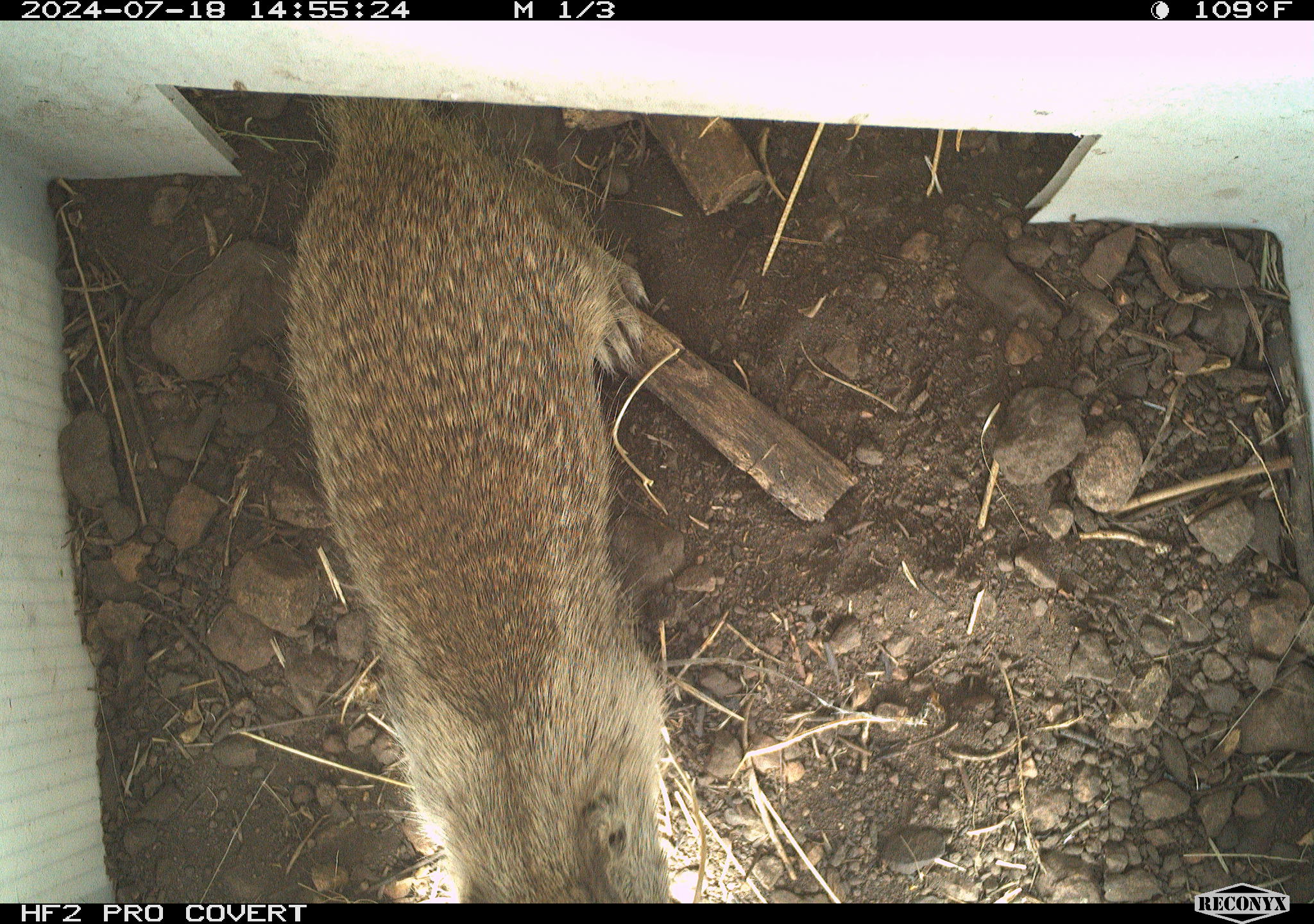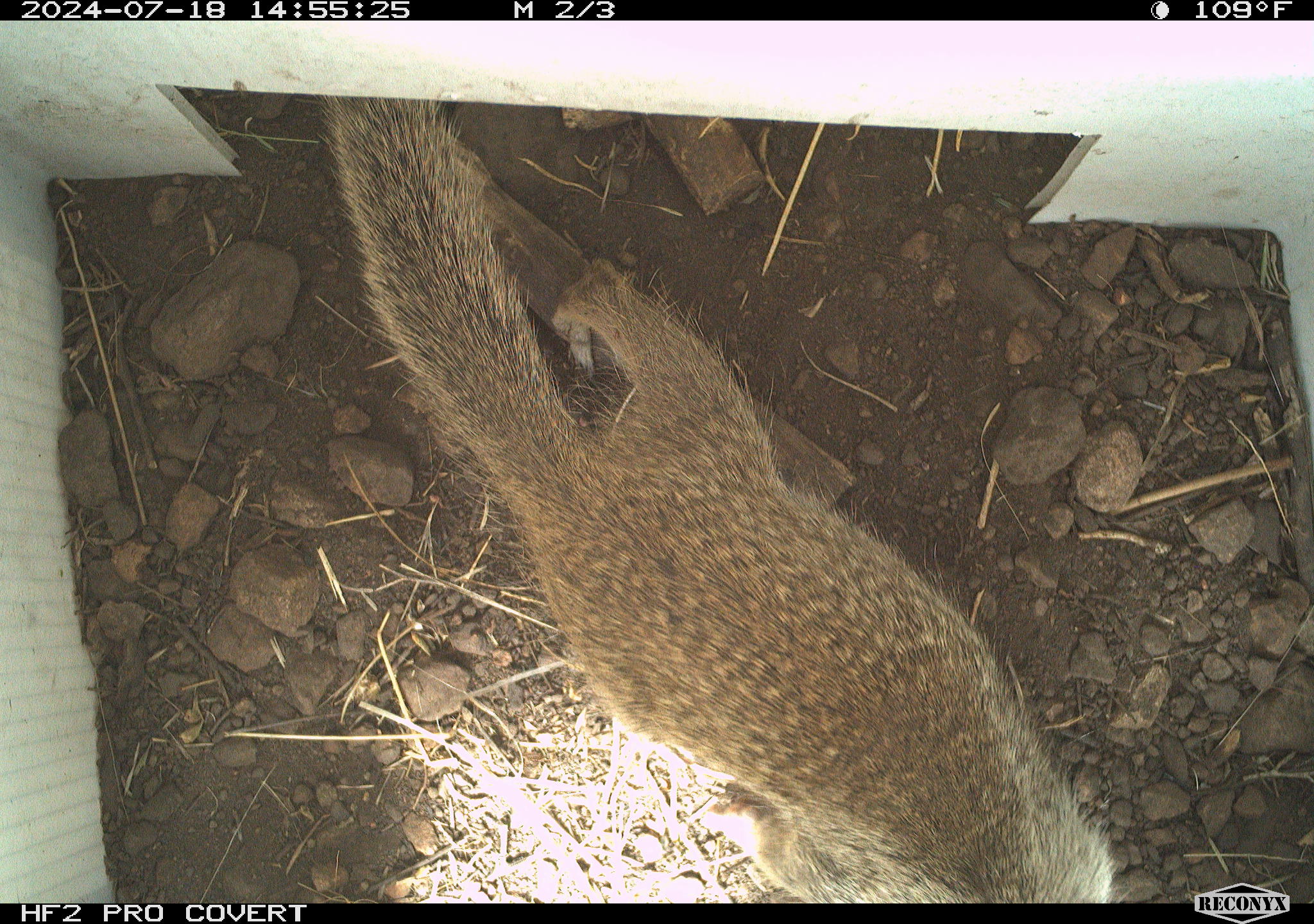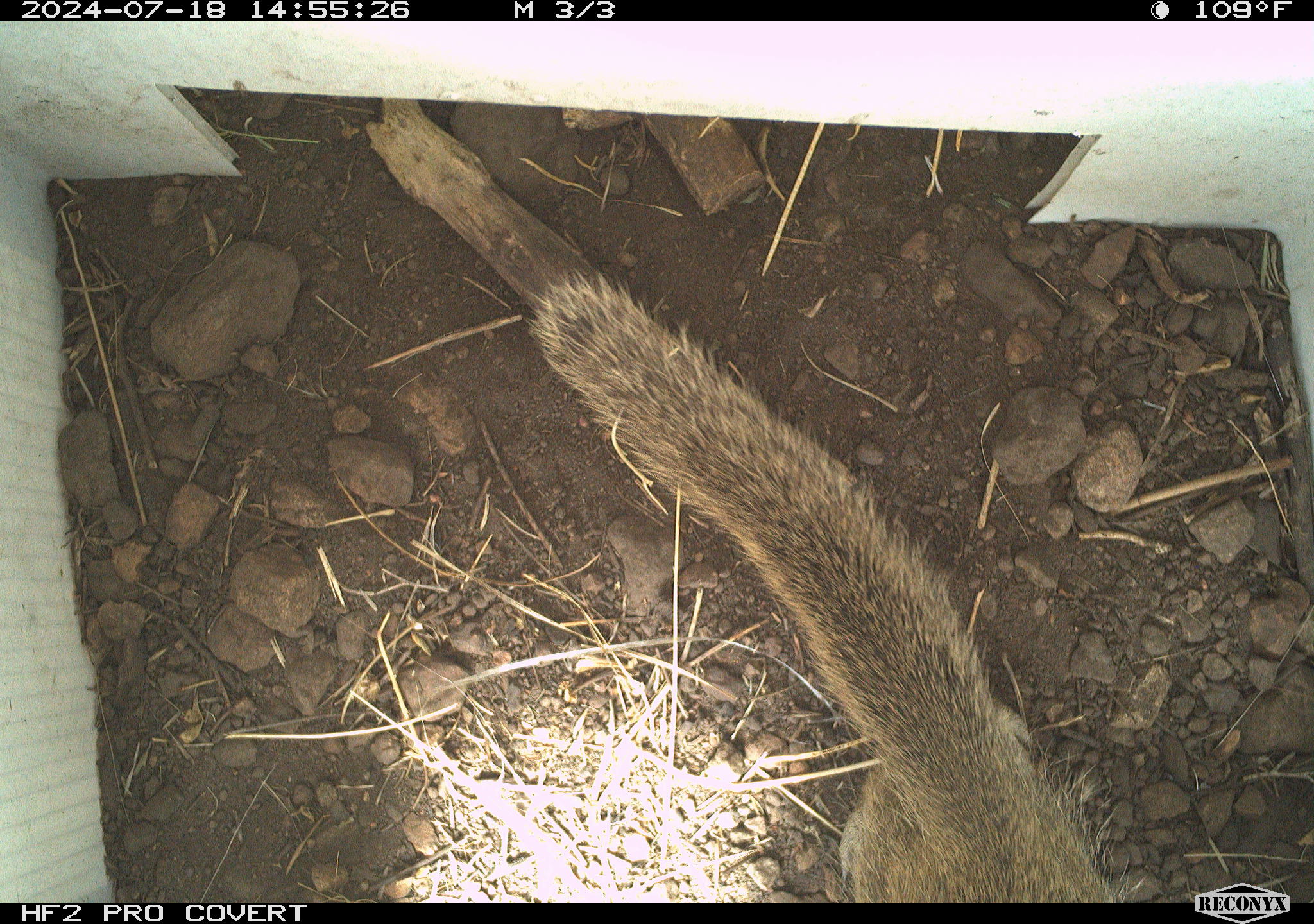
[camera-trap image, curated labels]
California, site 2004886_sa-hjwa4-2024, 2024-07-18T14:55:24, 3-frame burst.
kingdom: Animalia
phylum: Chordata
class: Mammalia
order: Rodentia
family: Sciuridae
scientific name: Sciuridae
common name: squirrels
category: sciuridae family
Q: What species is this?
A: Sciuridae family (squirrels) (Sciuridae).